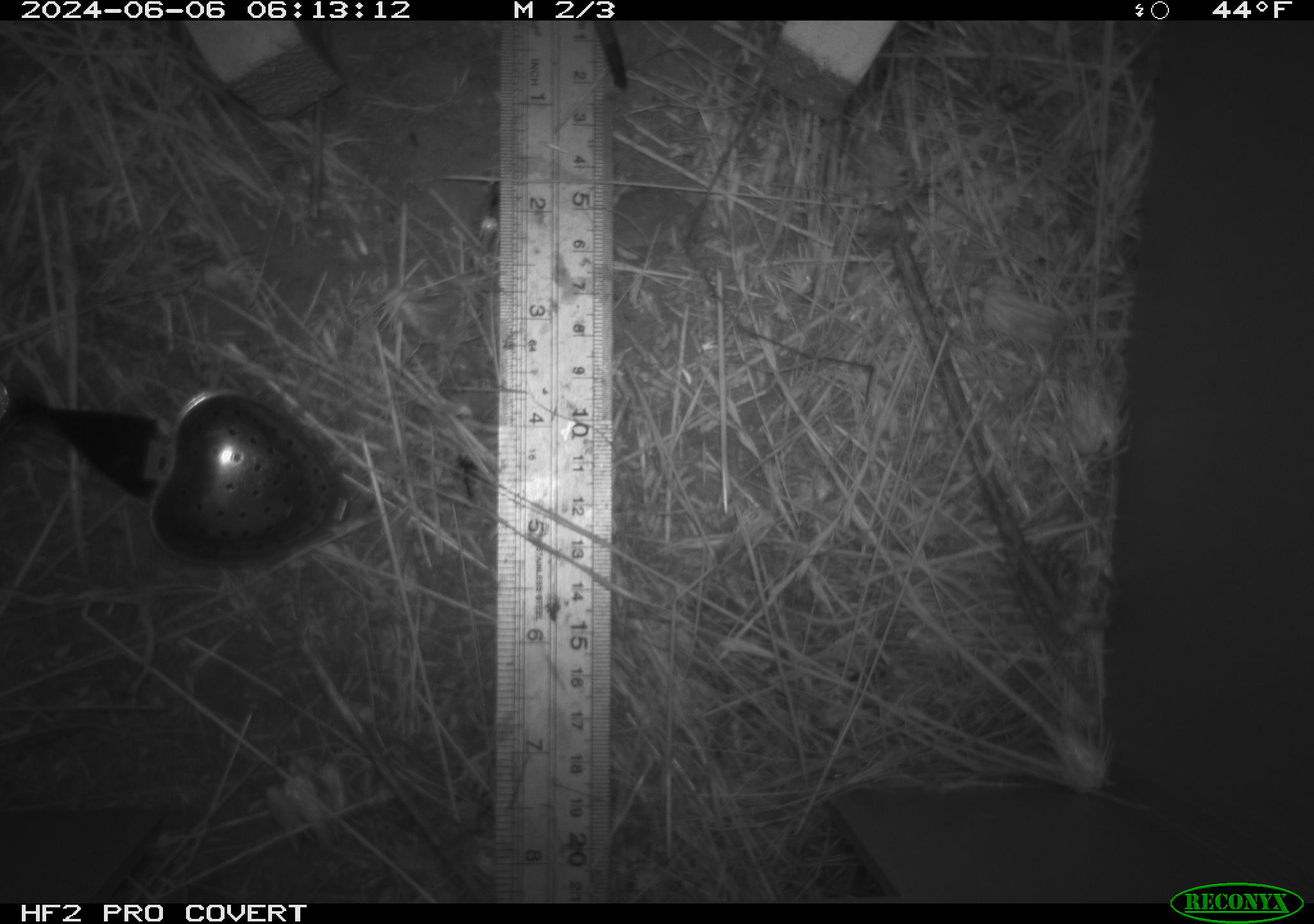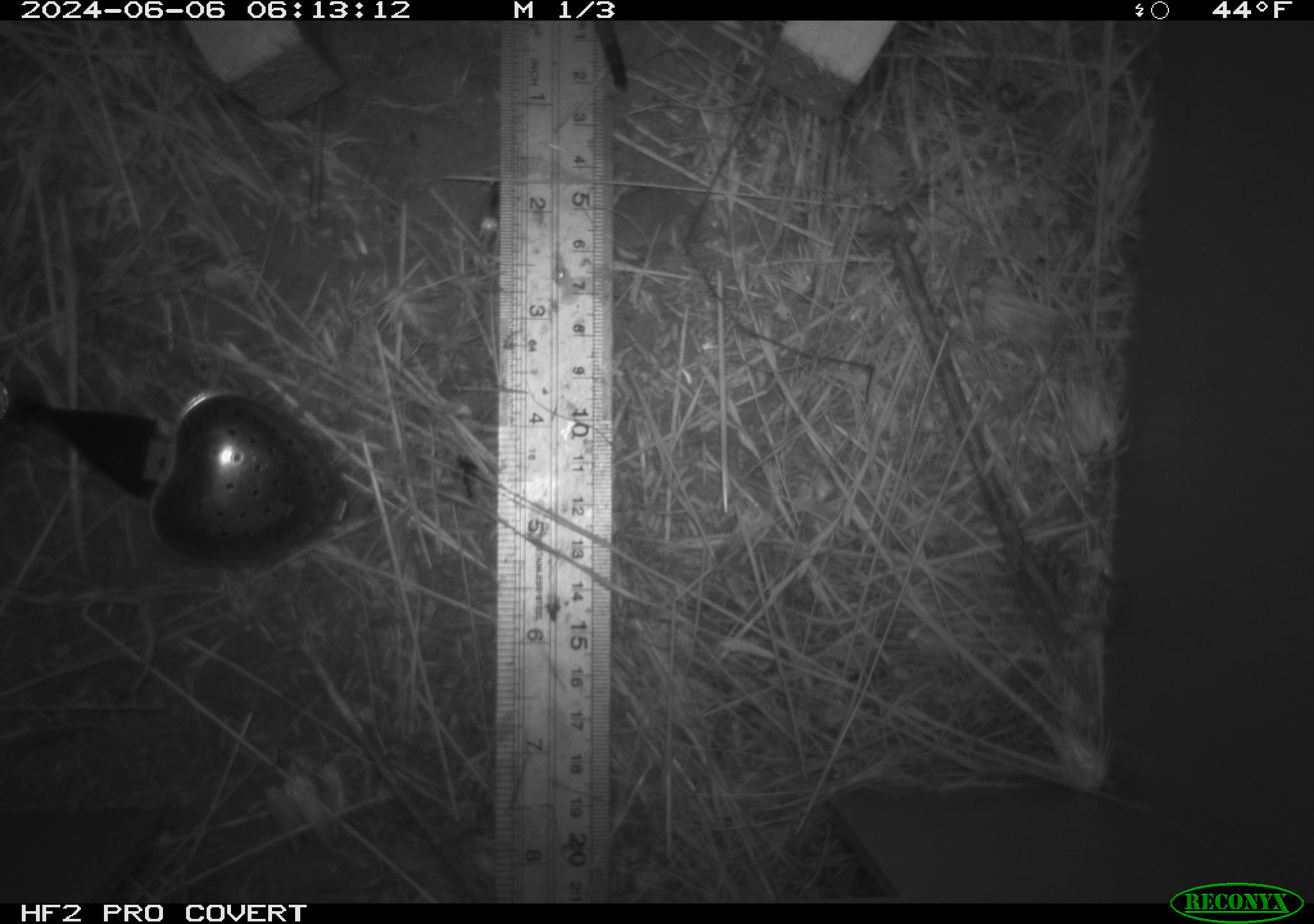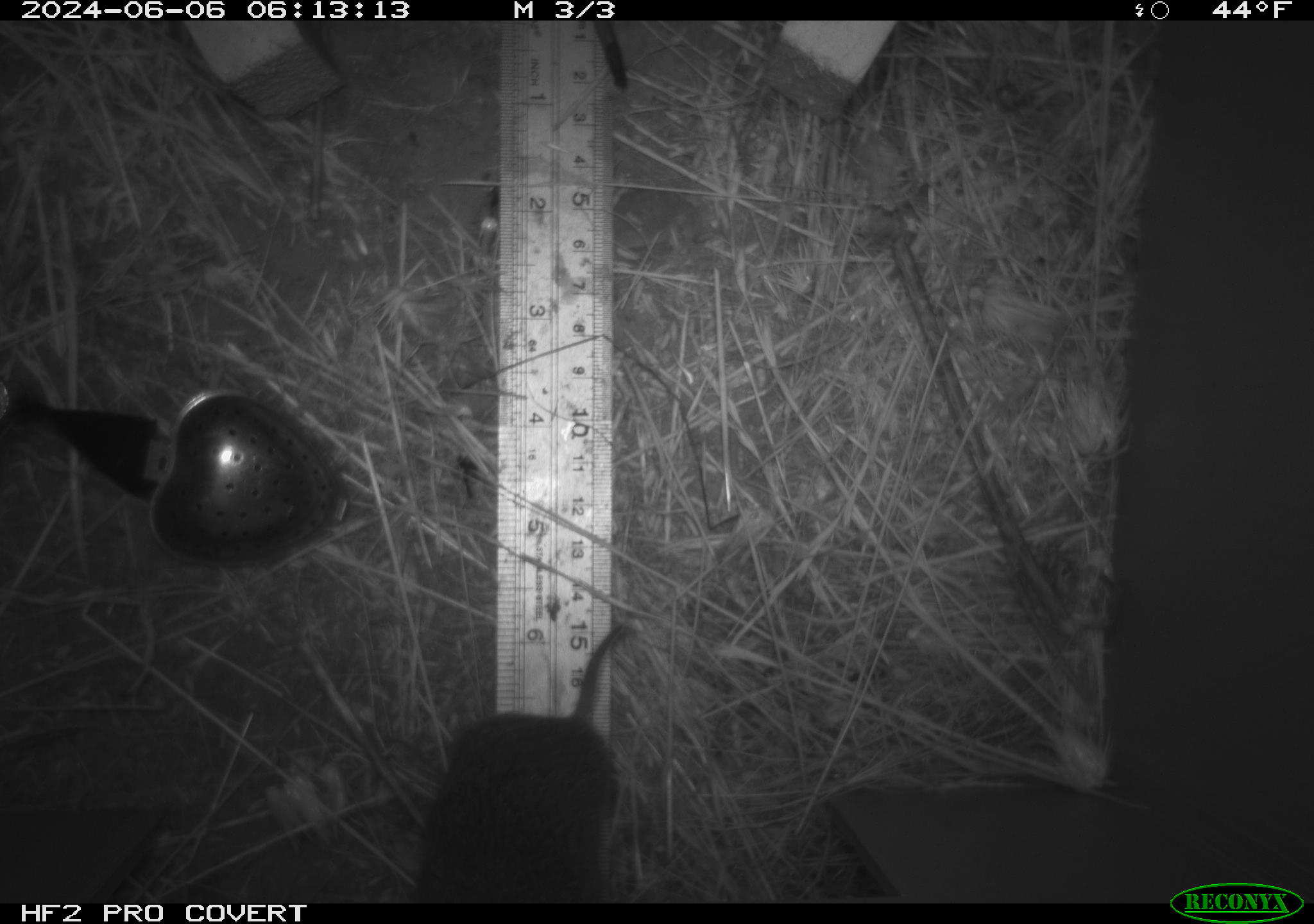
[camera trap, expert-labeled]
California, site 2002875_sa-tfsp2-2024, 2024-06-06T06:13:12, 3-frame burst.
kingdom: Animalia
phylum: Chordata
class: Mammalia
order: Rodentia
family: Cricetidae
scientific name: Arvicolinae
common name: voles, lemmings, and muskrats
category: arvicolinae subfamily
Arvicolinae subfamily (voles, lemmings, and muskrats) (Arvicolinae).